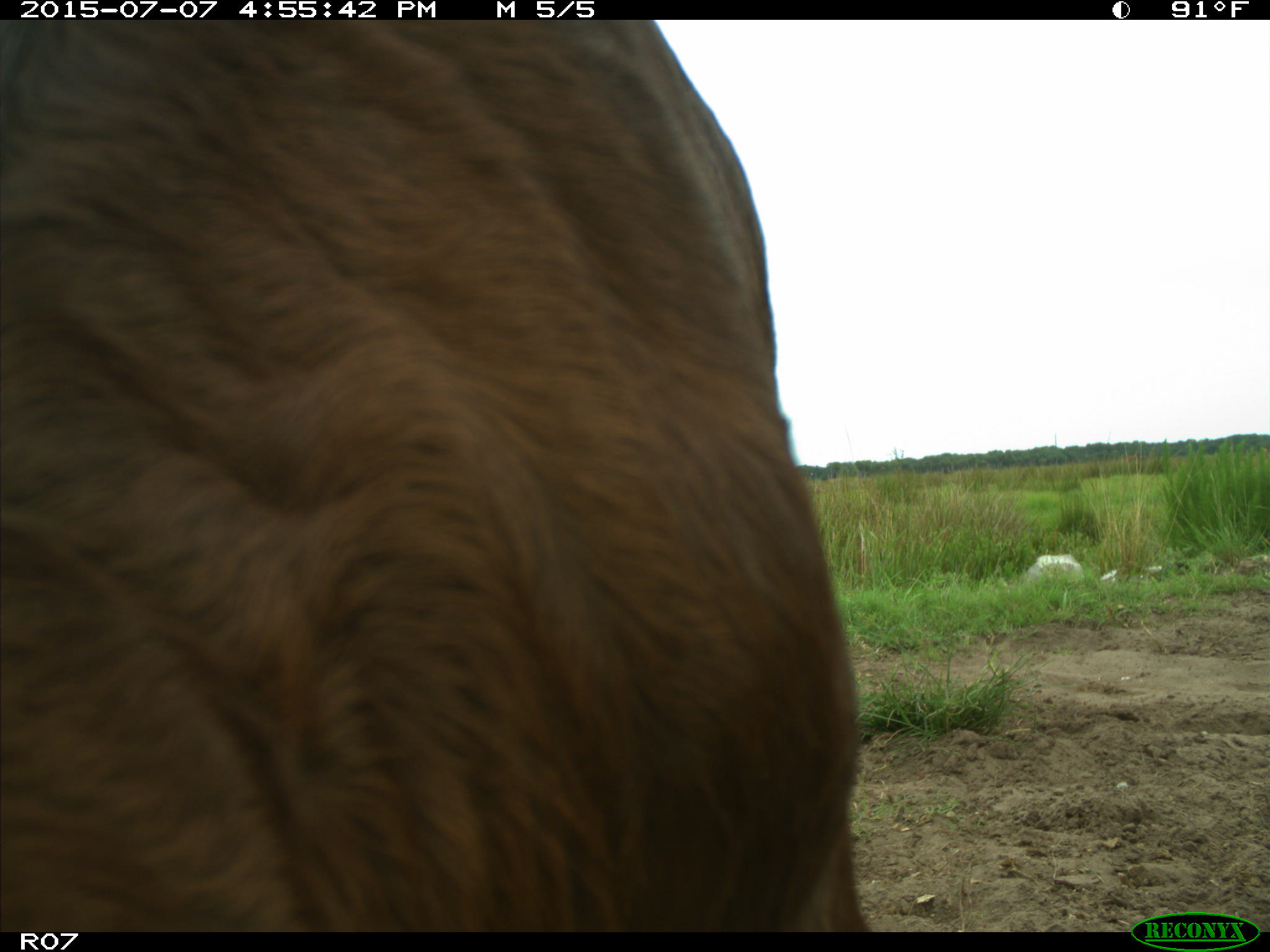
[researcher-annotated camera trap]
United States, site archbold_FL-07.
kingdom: Animalia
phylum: Chordata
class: Mammalia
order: Artiodactyla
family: Bovidae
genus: Bos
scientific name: Bos taurus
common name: domestic cow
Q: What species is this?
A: Bos taurus (domestic cow).